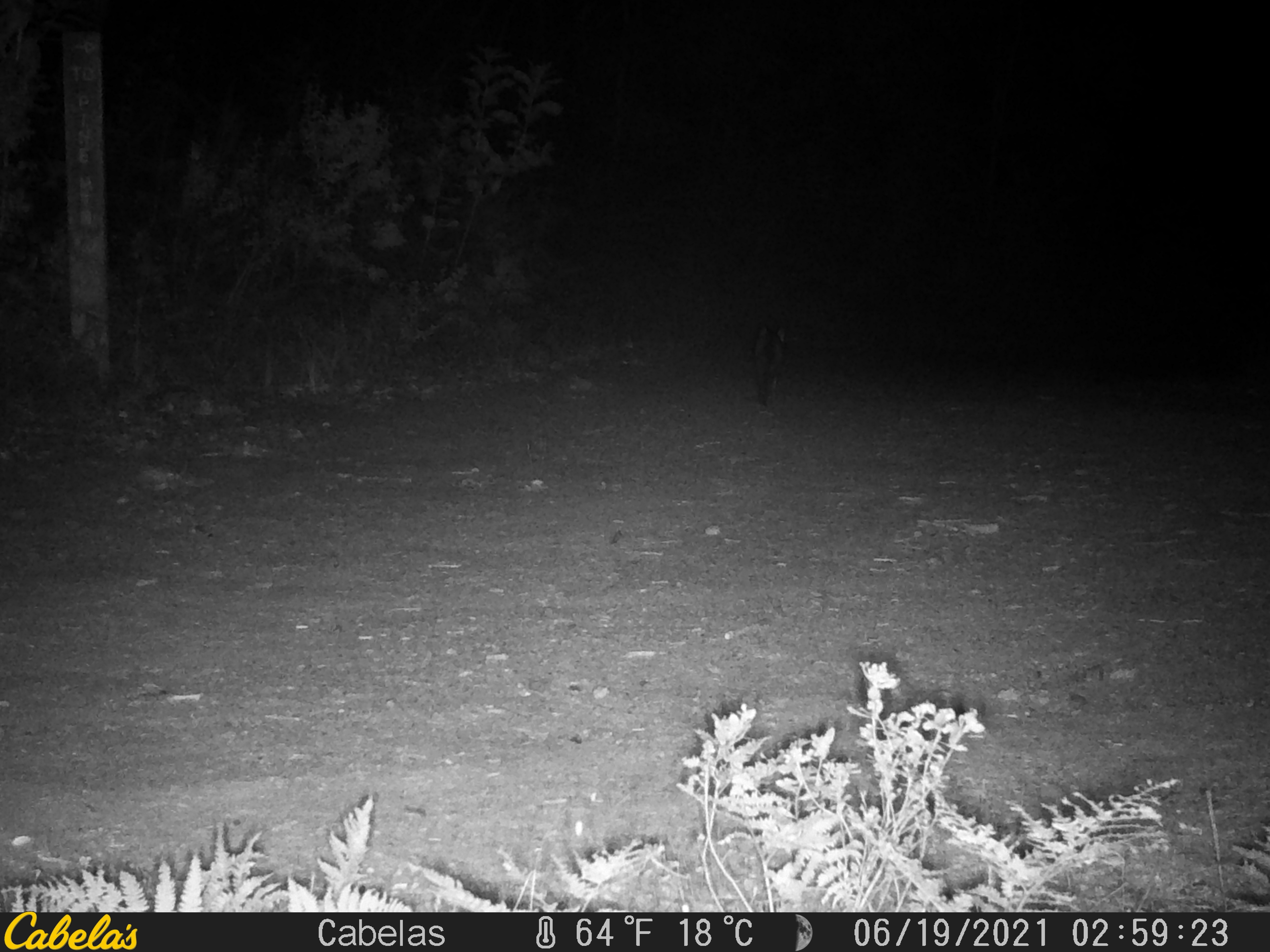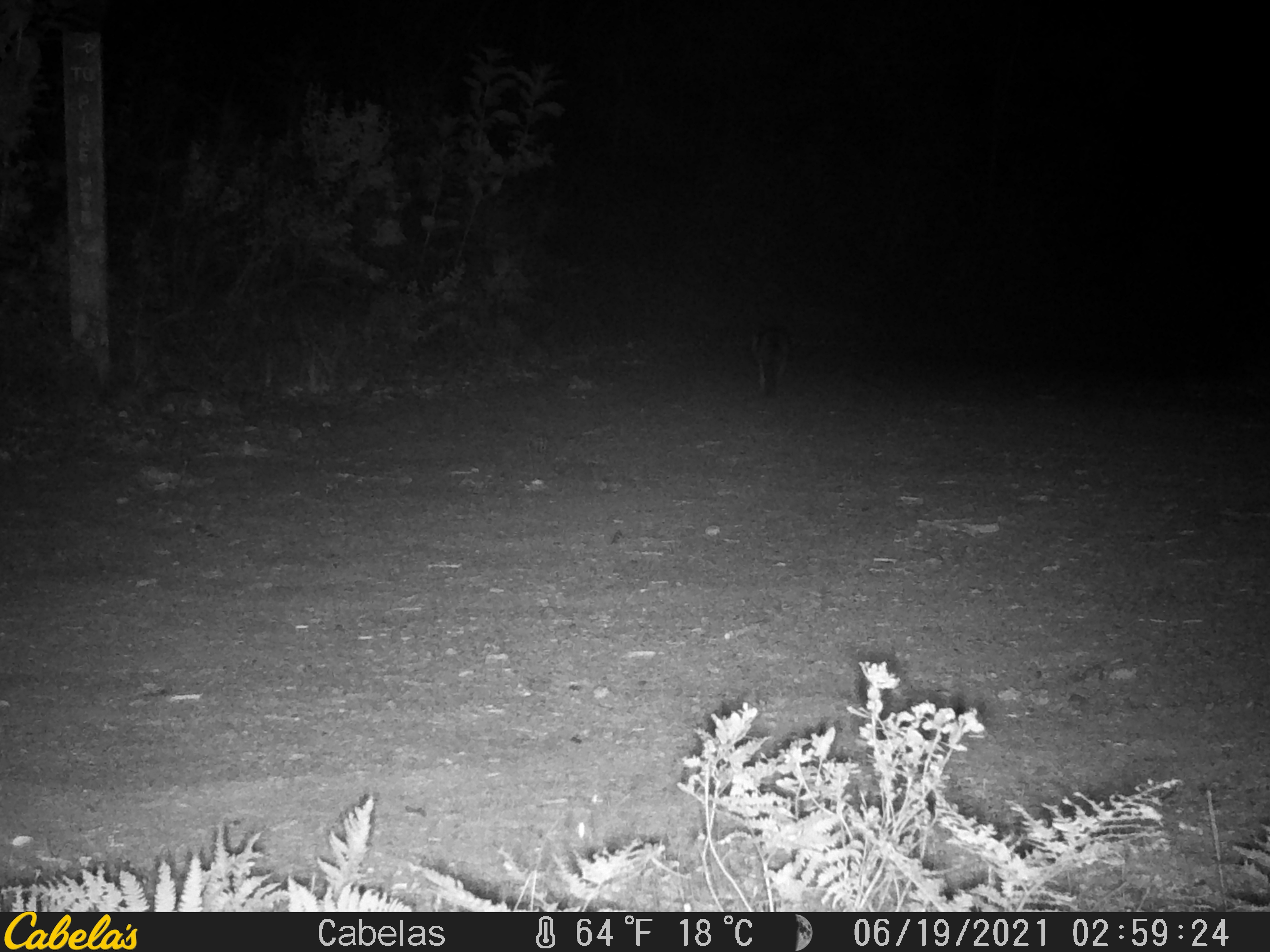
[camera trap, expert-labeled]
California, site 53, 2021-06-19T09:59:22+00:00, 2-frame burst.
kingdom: Animalia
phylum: Chordata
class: Mammalia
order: Carnivora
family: Canidae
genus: Urocyon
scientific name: Urocyon cinereoargenteus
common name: gray fox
Gray fox (Urocyon cinereoargenteus).